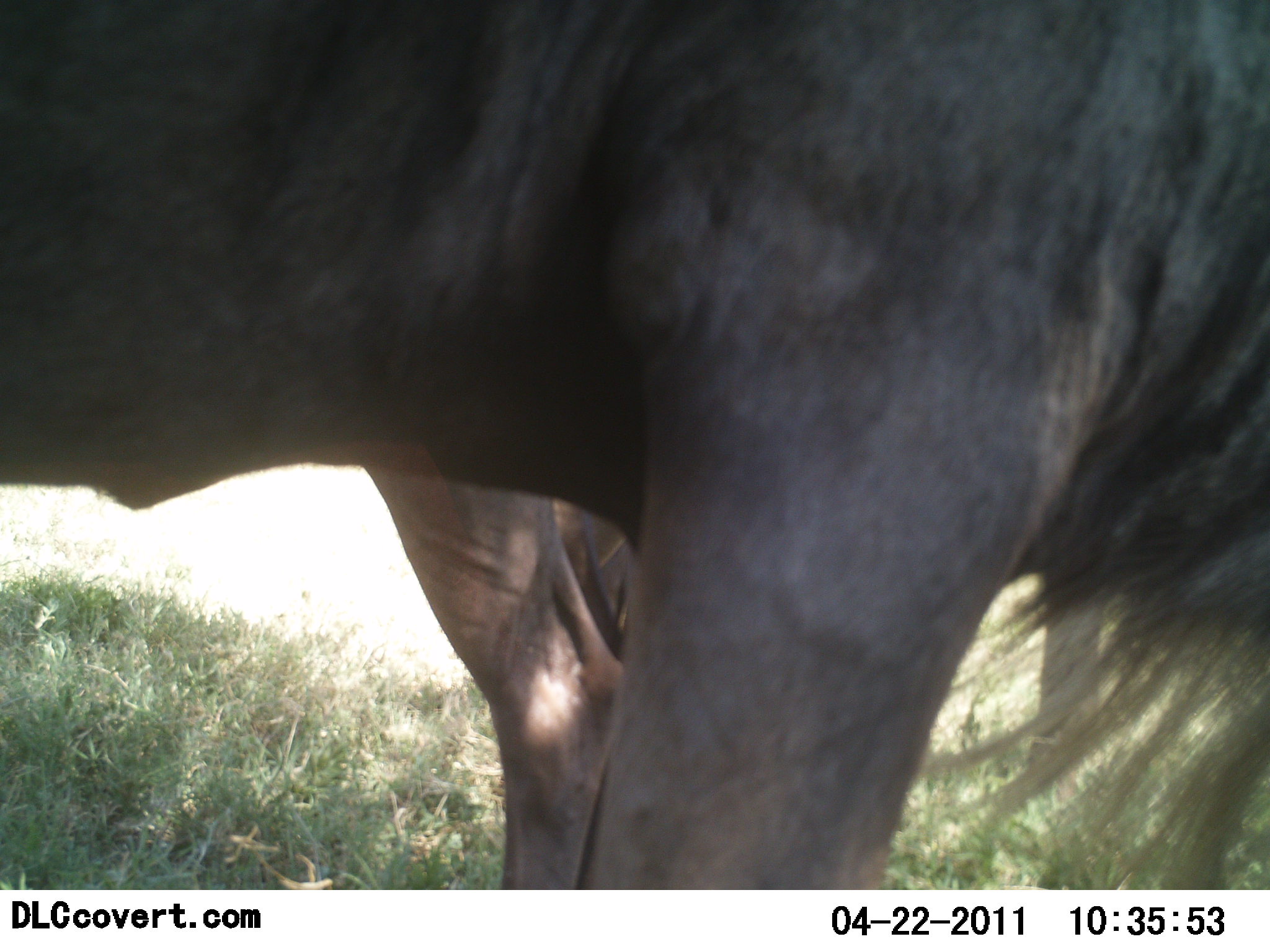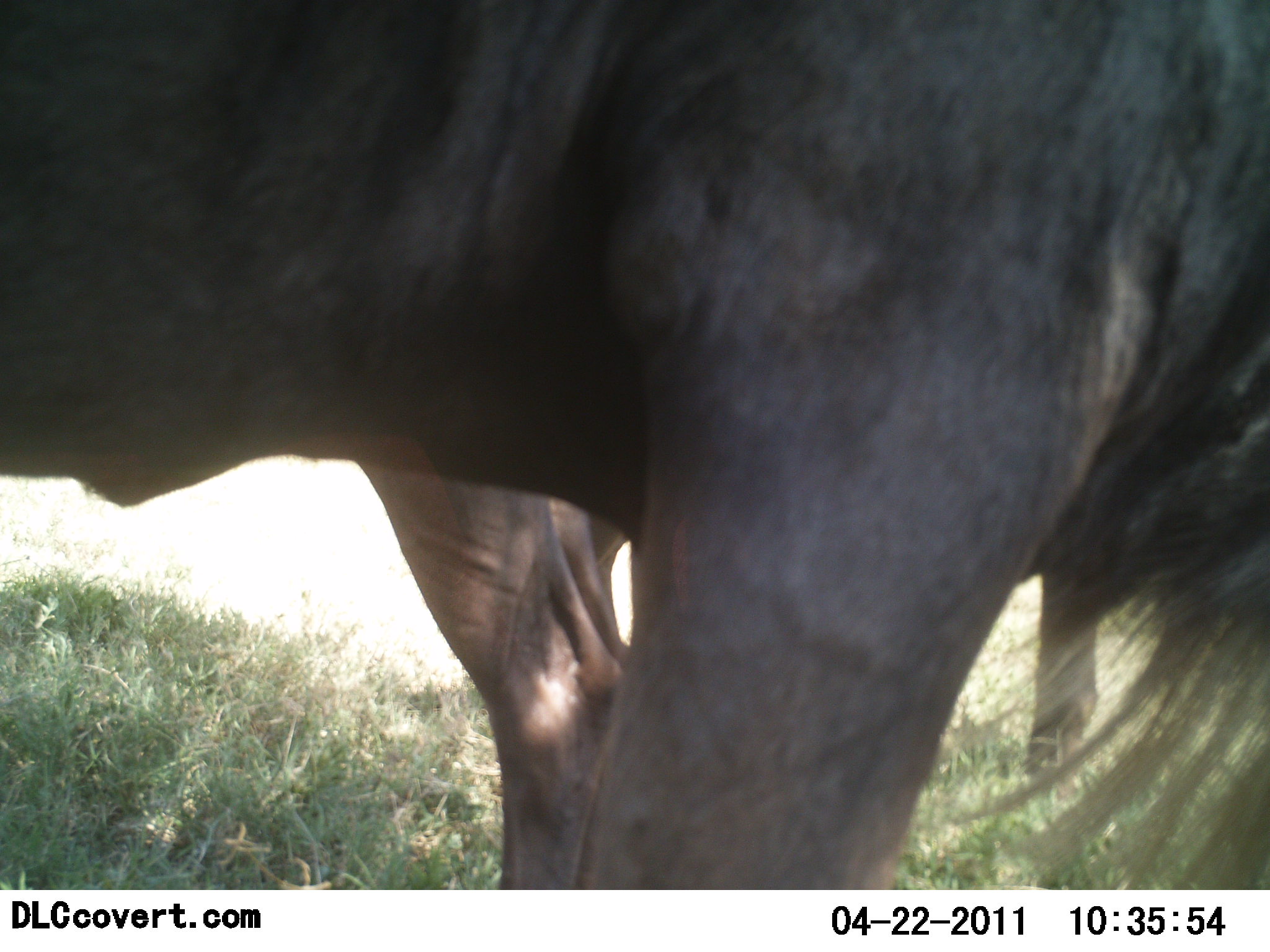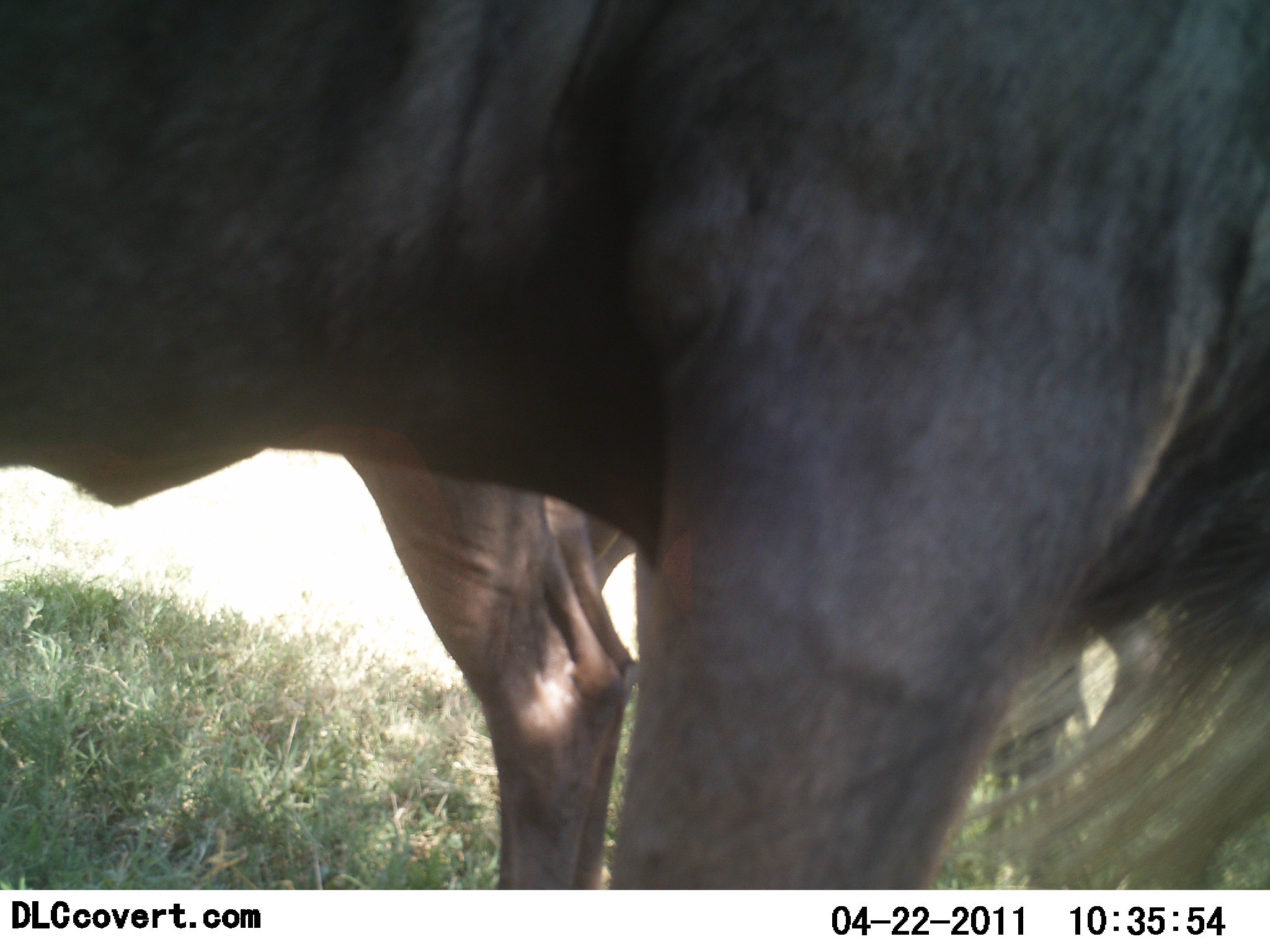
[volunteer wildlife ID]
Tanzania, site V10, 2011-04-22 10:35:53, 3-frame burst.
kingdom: Animalia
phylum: Chordata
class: Mammalia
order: Artiodactyla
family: Bovidae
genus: Connochaetes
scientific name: Connochaetes taurinus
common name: blue wildebeest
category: wildebeest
Wildebeest (blue wildebeest) (Connochaetes taurinus), count 2. Behavior (volunteer vote fractions): standing 100%, resting 0%, moving 0%, interacting 0%. Young present (vote fraction): 0%. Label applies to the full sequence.